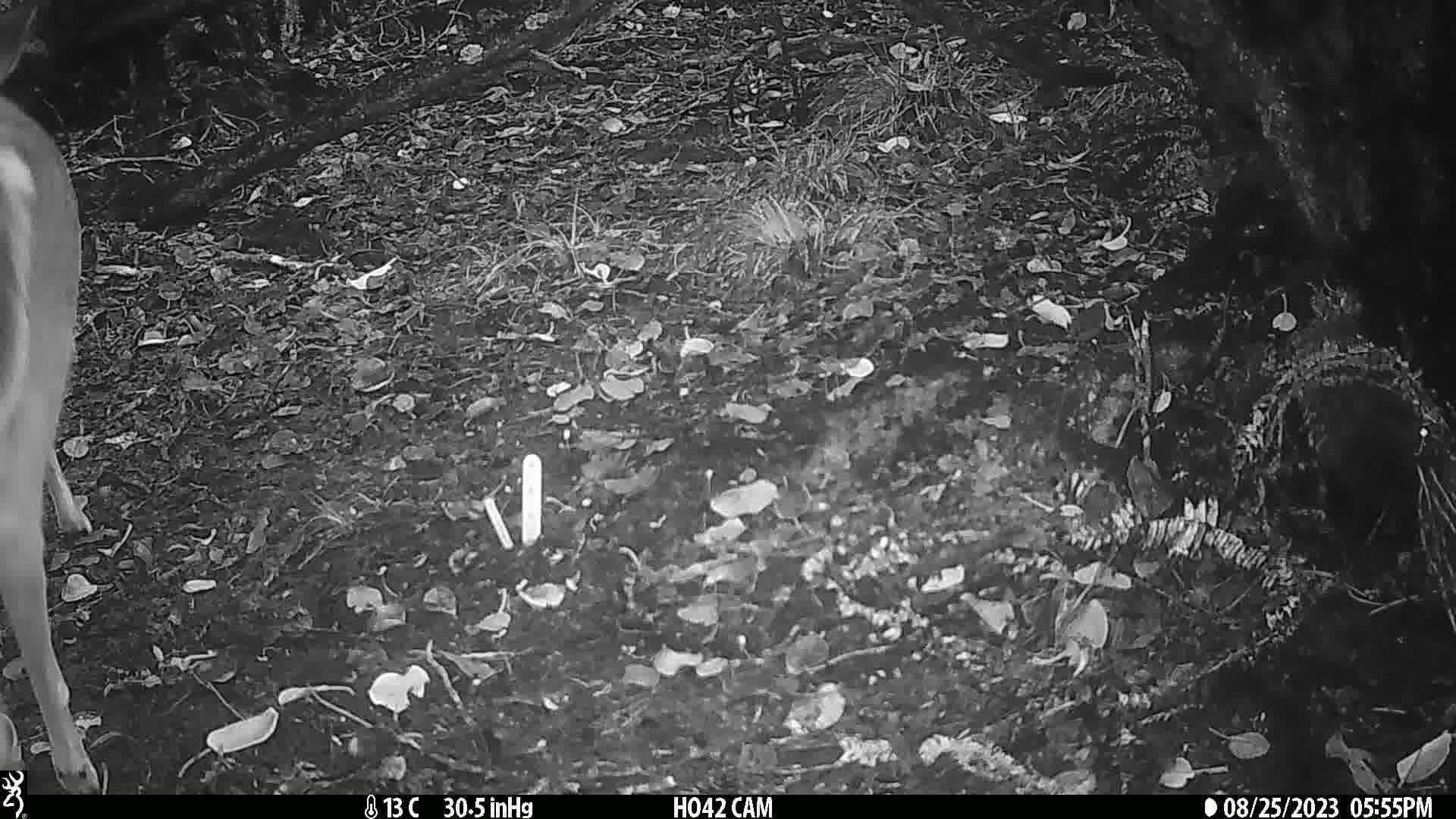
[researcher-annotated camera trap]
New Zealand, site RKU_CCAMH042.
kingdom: Animalia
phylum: Chordata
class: Mammalia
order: Artiodactyla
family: Cervidae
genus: Odocoileus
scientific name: Odocoileus virginianus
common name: white-tailed deer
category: white tailed deer